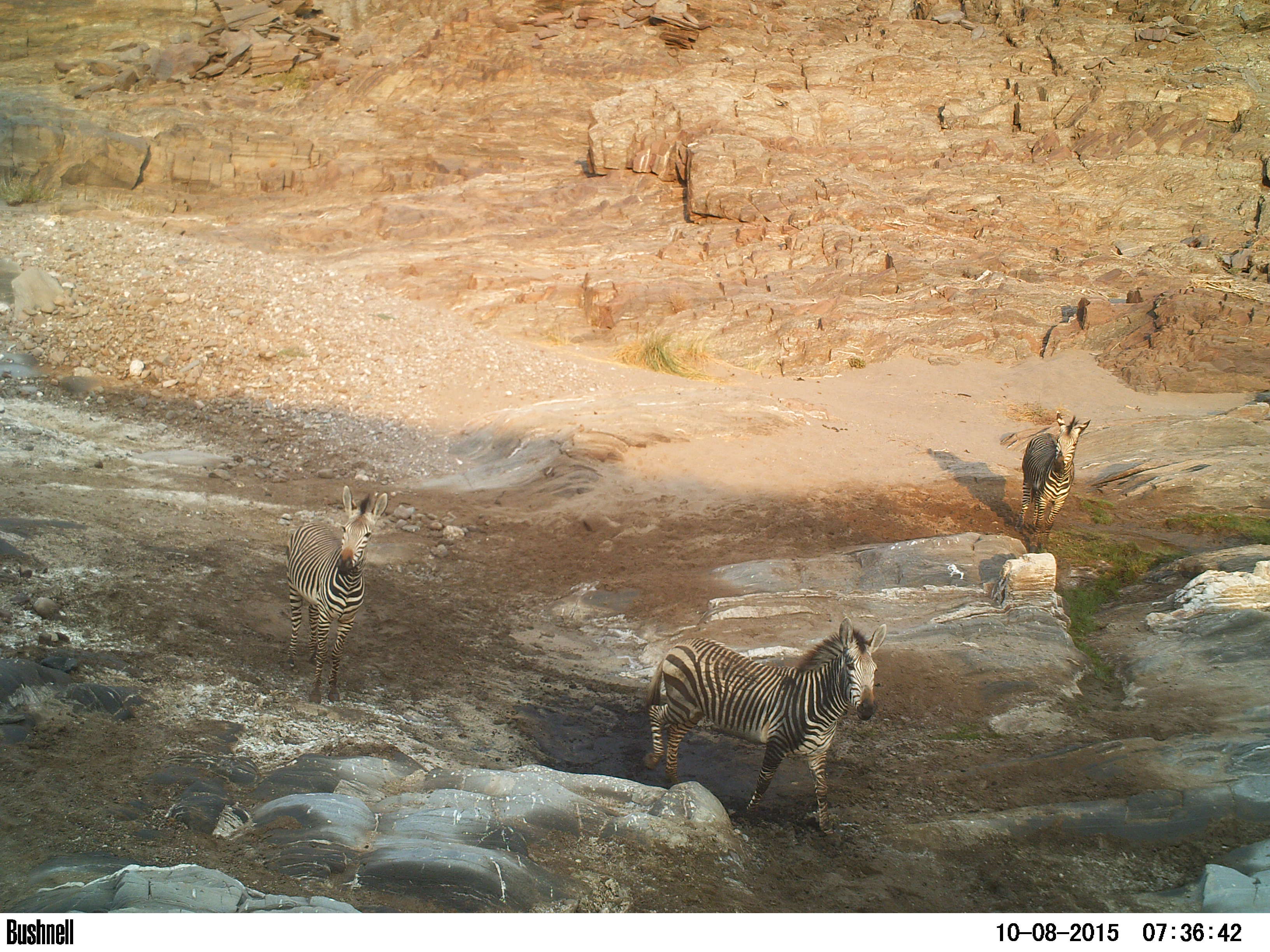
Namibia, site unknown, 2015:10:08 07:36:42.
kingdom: Animalia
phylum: Chordata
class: Mammalia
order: Perissodactyla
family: Equidae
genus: Equus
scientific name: Equus zebra hartmannae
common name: hartmann's mountain zebra